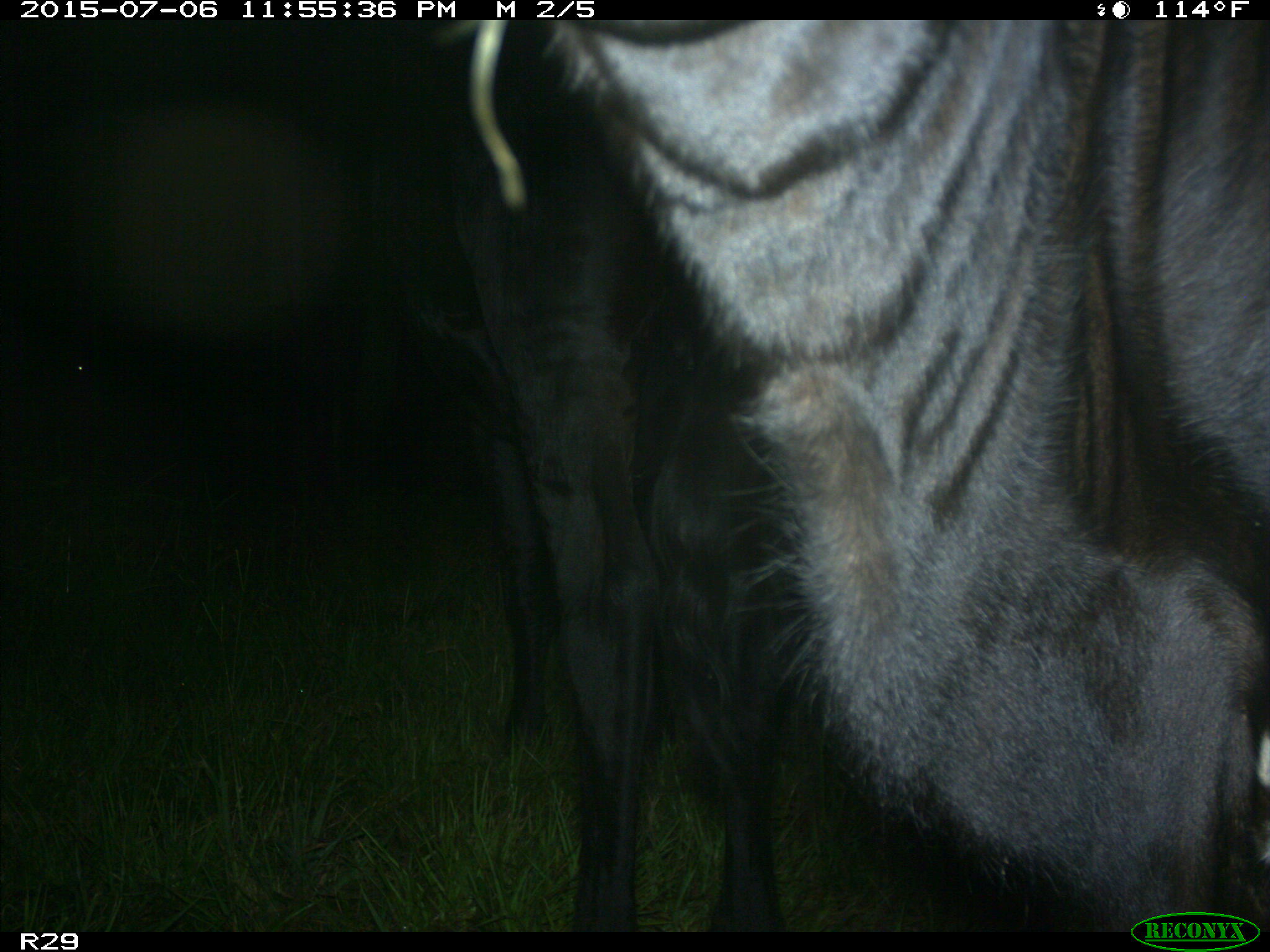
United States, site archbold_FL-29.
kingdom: Animalia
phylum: Chordata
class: Mammalia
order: Artiodactyla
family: Bovidae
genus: Bos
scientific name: Bos taurus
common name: domestic cow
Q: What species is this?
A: Bos taurus (domestic cow).